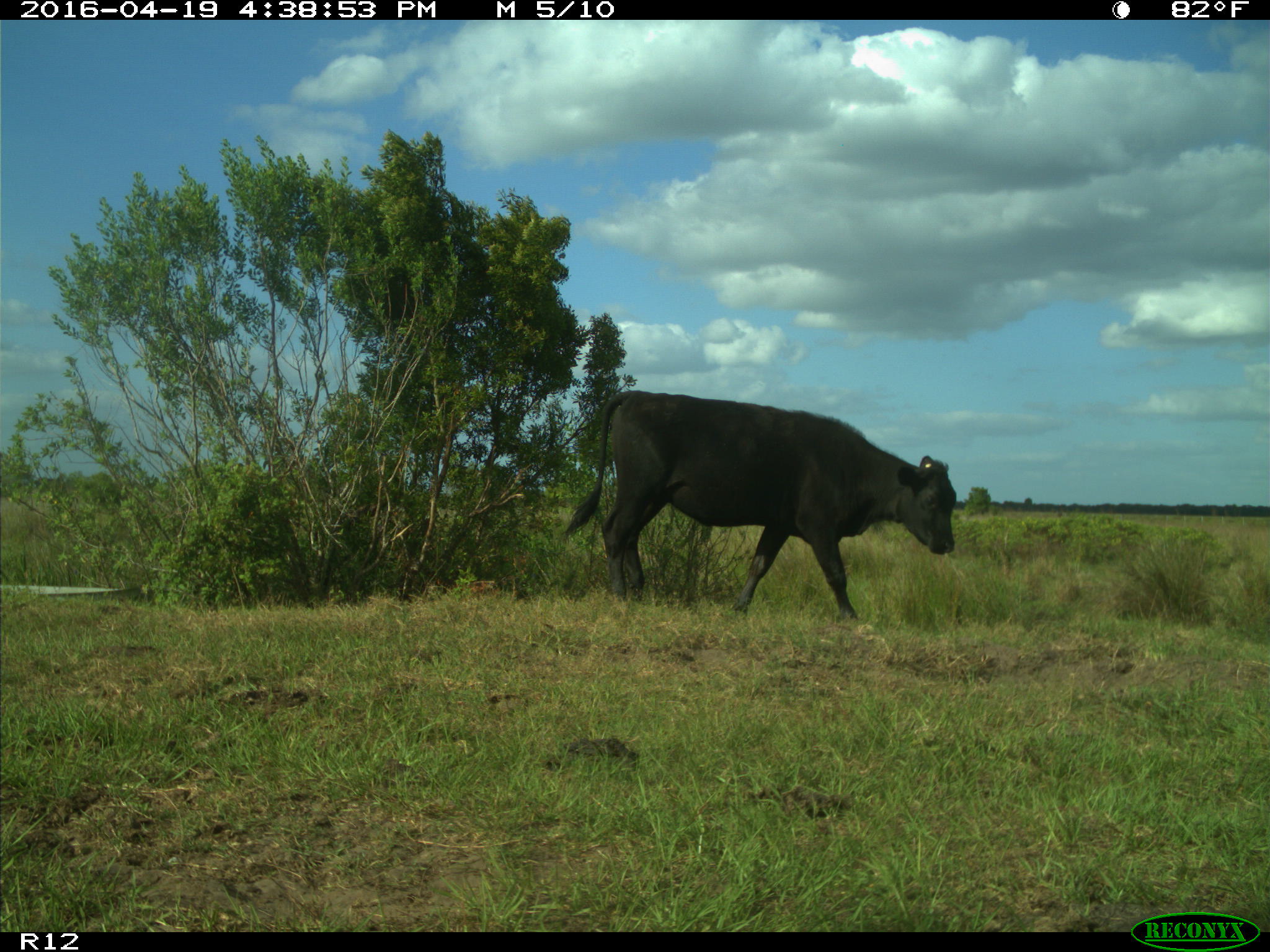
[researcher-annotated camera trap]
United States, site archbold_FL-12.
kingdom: Animalia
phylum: Chordata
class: Mammalia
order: Artiodactyla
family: Bovidae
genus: Bos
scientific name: Bos taurus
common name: domestic cow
Bos taurus (domestic cow).